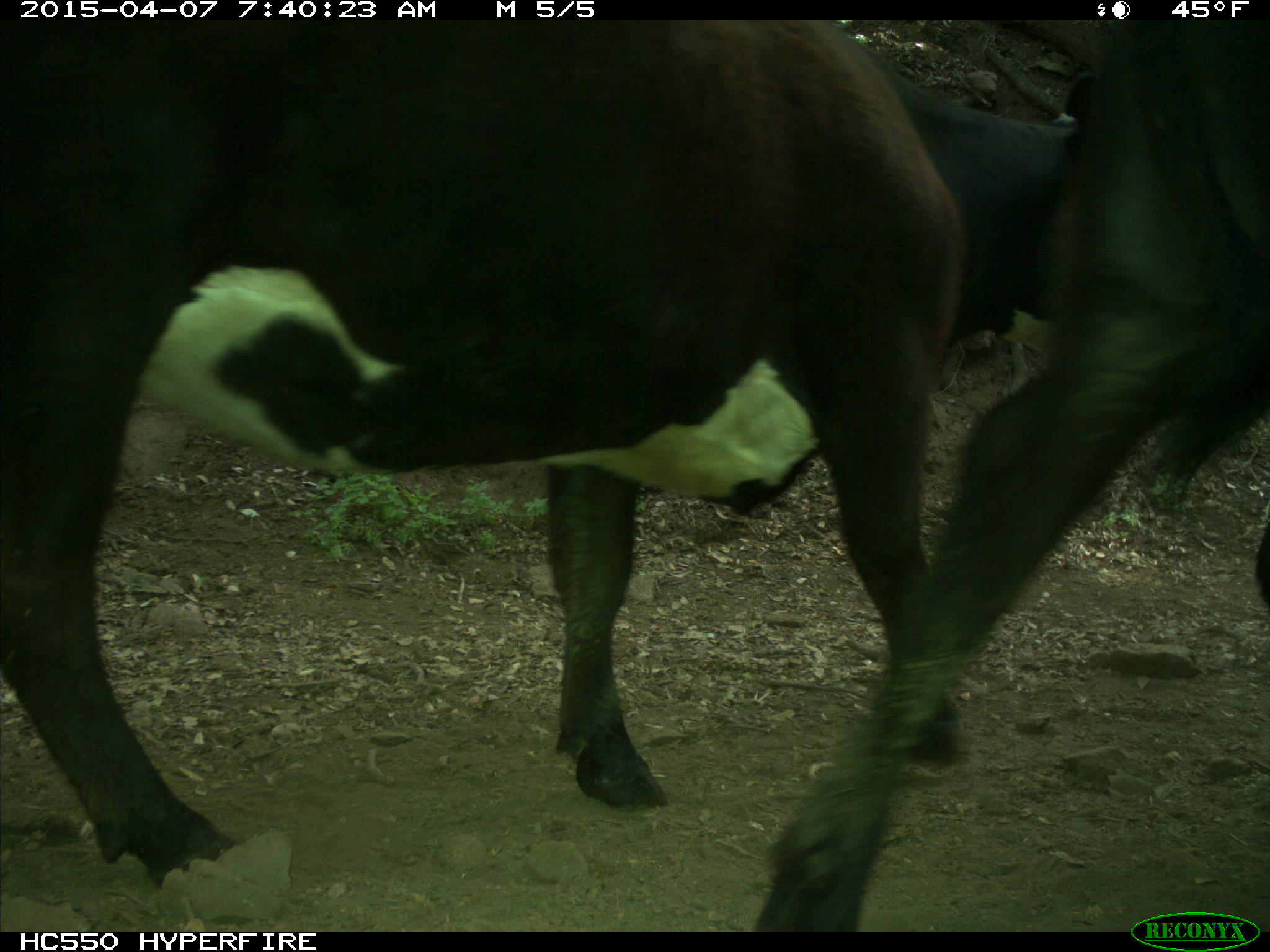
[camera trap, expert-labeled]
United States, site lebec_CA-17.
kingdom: Animalia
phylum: Chordata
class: Mammalia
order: Artiodactyla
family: Bovidae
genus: Bos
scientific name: Bos taurus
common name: domestic cow